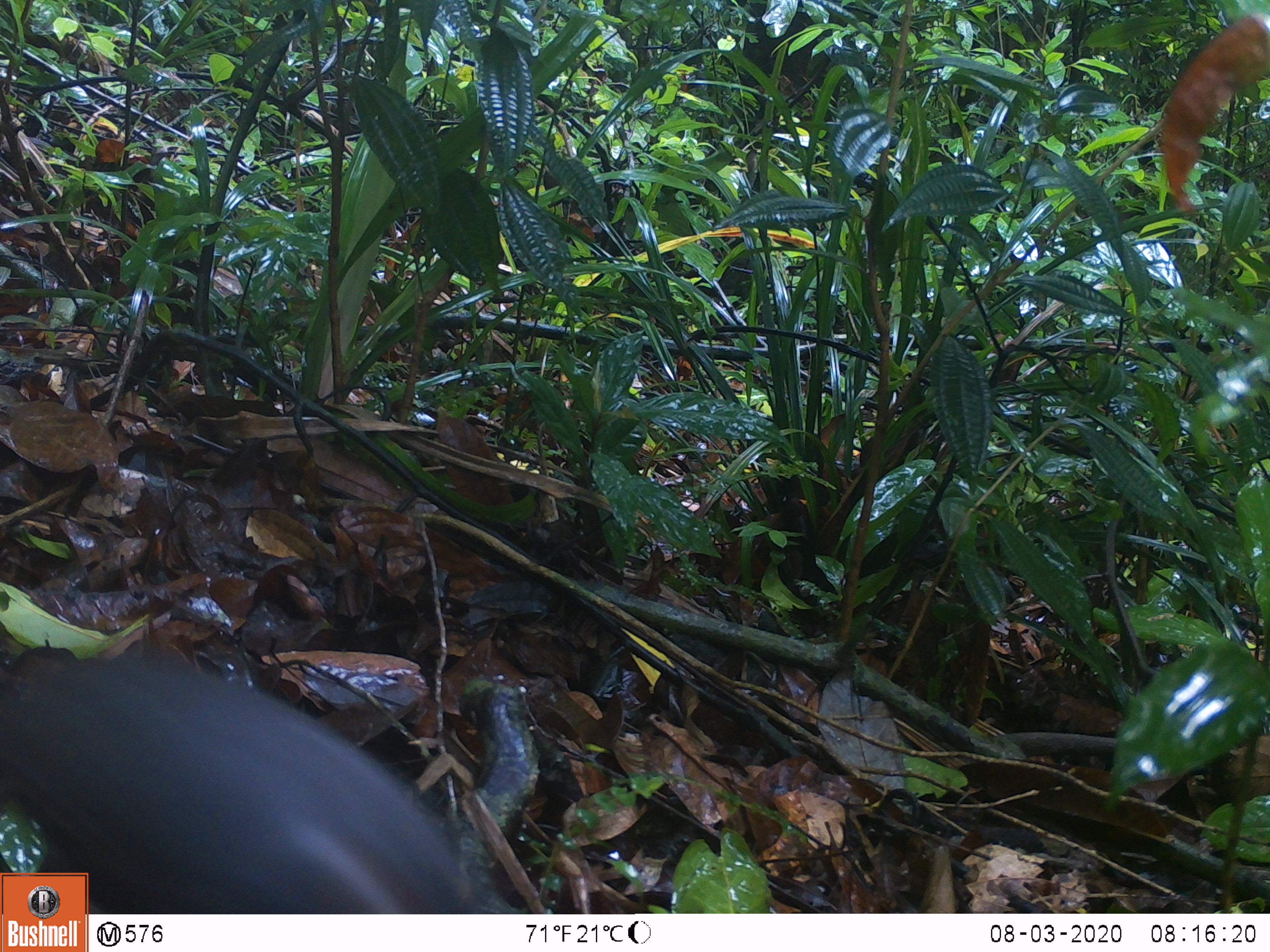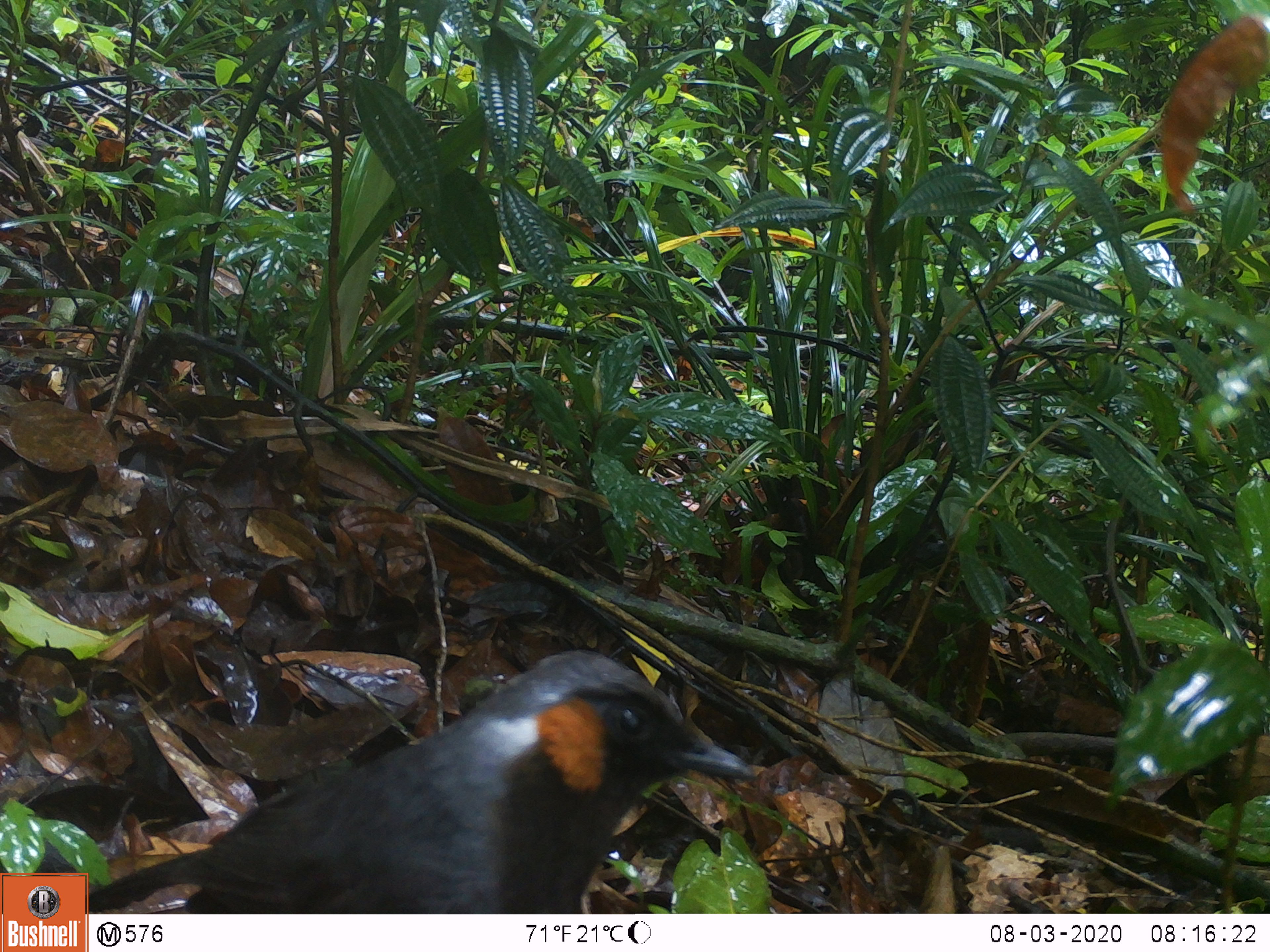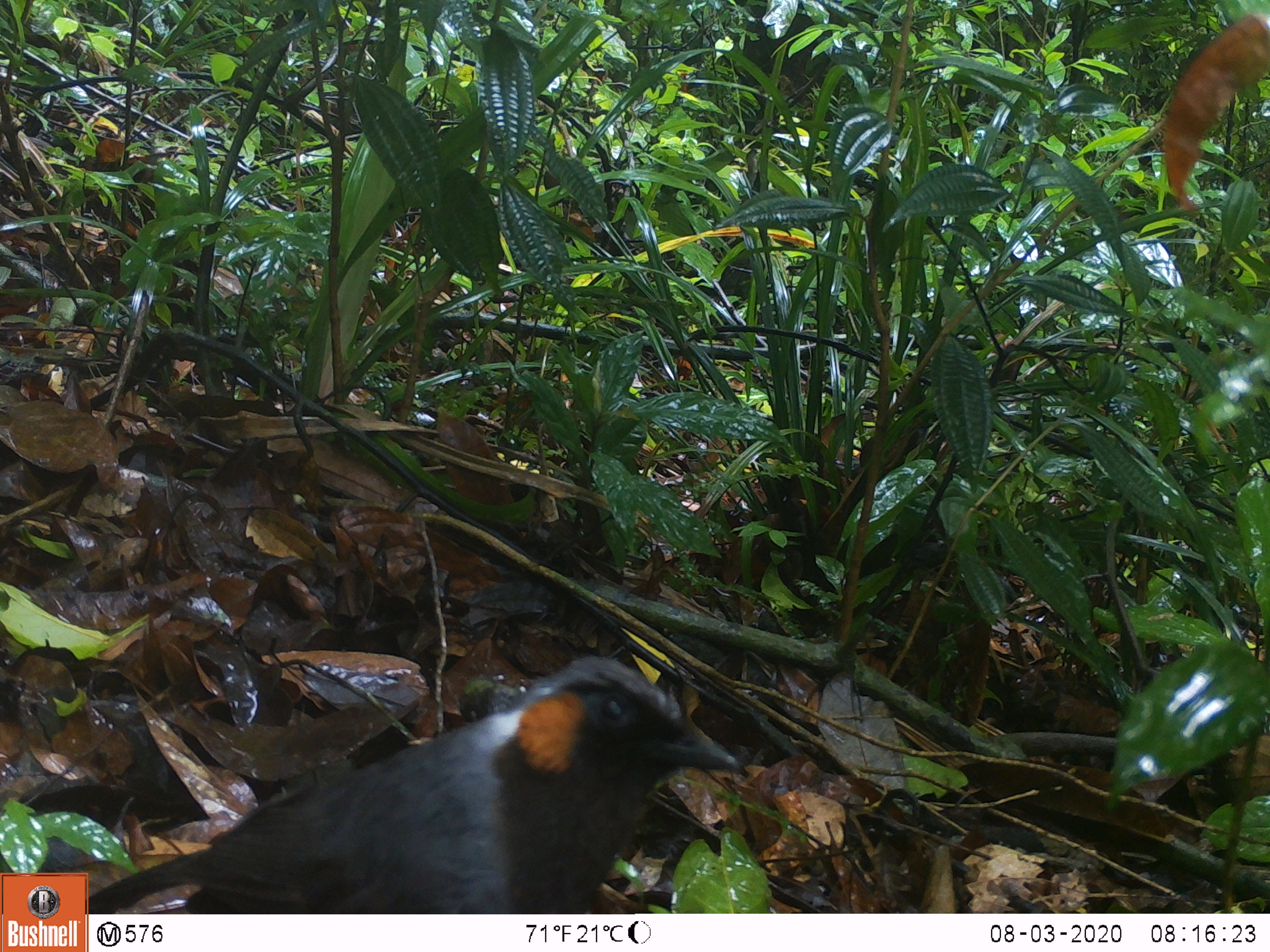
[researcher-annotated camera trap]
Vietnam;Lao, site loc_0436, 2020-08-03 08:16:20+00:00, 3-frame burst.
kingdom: Animalia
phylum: Chordata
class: Aves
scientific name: Aves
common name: bird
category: unidentified bird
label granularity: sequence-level